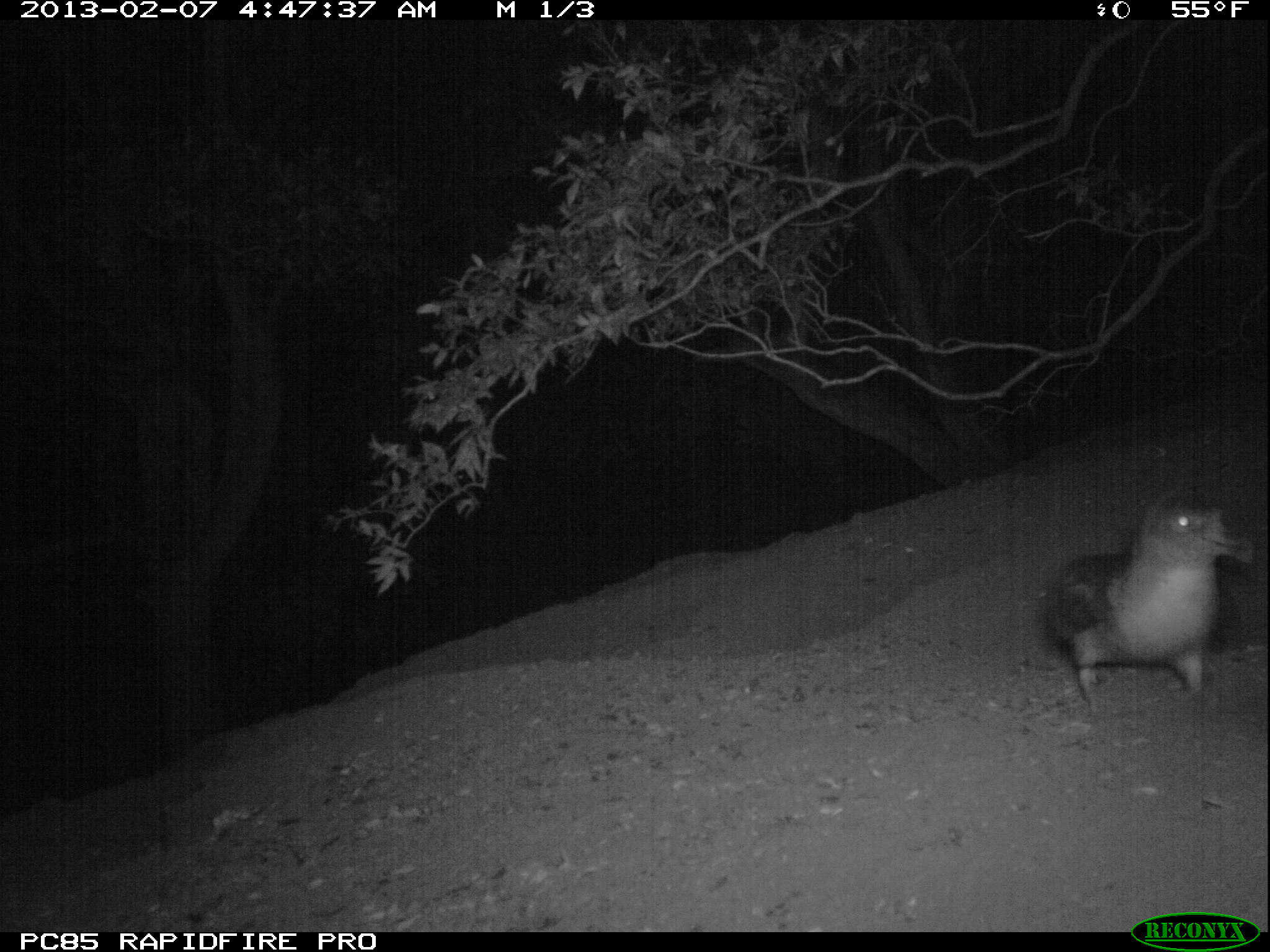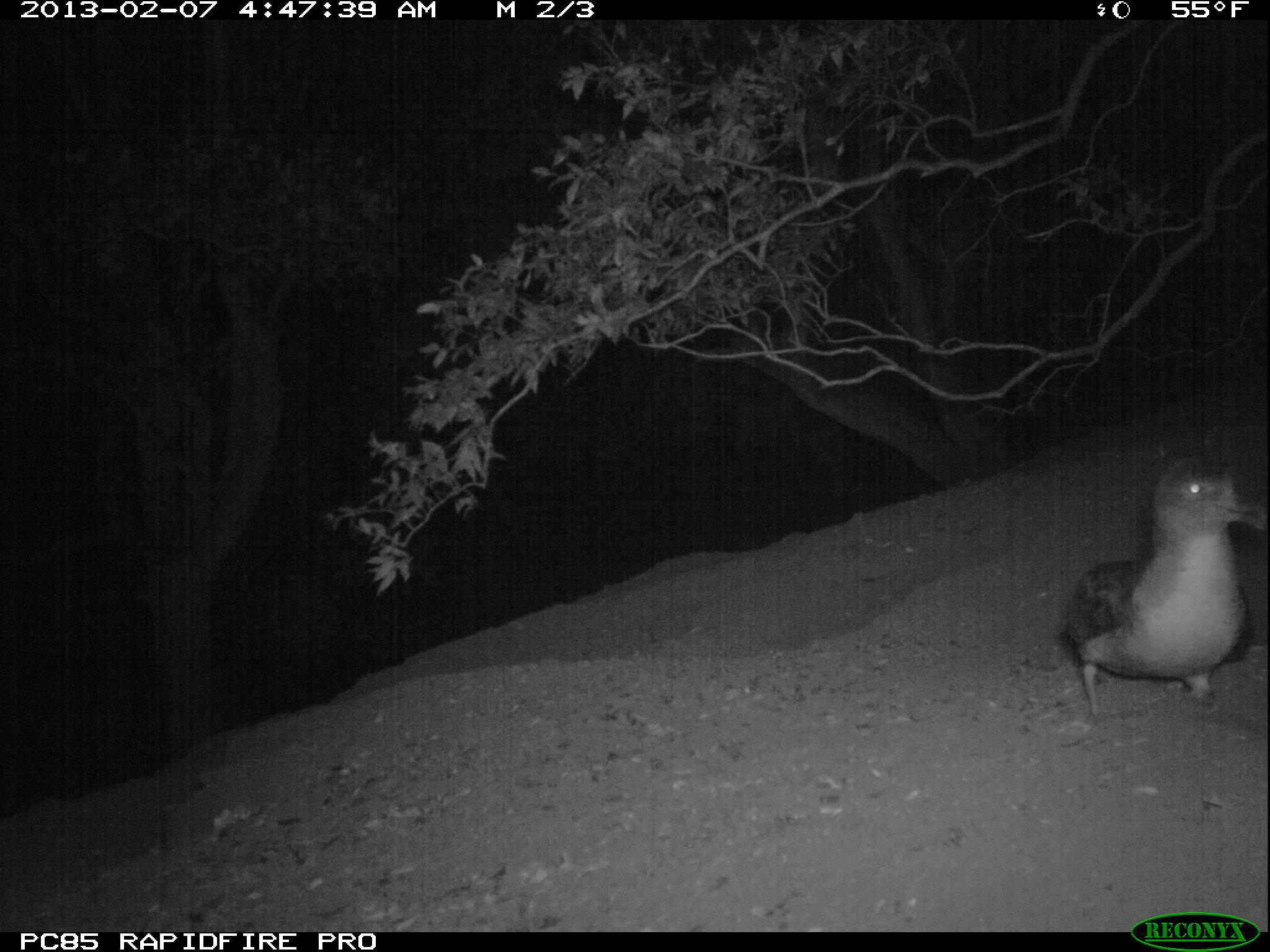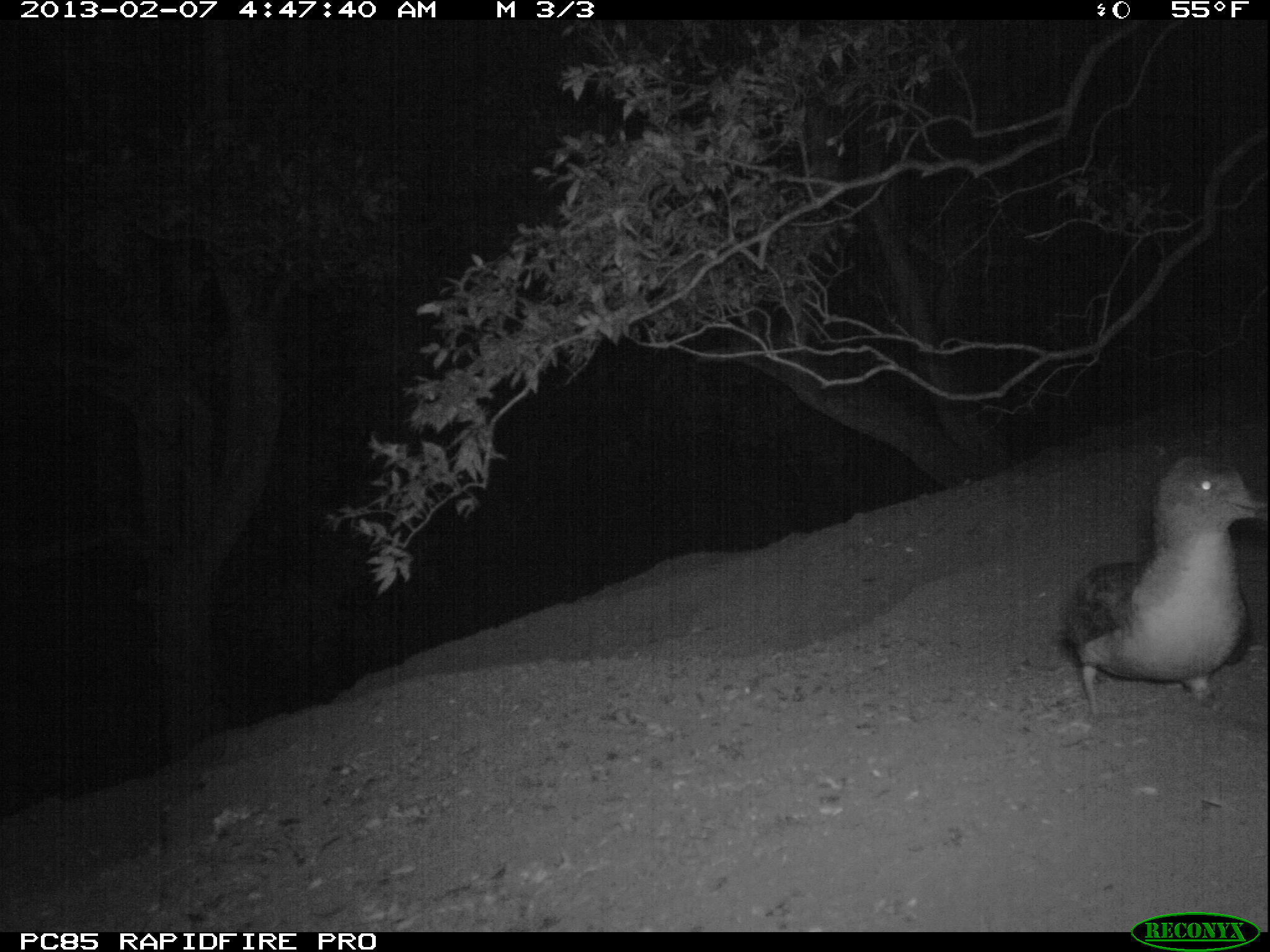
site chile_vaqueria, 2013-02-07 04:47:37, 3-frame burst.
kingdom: Animalia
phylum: Chordata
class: Aves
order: Procellariiformes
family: Procellariidae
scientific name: Procellariidae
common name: petrel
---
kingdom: Animalia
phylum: Chordata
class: Aves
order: Procellariiformes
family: Procellariidae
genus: Calonectris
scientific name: Calonectris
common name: shearwater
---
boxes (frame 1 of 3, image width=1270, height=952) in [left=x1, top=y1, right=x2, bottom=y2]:
petrel: [left=1036, top=492, right=1250, bottom=713]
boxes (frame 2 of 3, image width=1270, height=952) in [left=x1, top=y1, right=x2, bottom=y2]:
shearwater: [left=1054, top=457, right=1268, bottom=721]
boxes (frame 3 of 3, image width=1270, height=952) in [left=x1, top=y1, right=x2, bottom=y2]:
shearwater: [left=1055, top=452, right=1269, bottom=718]